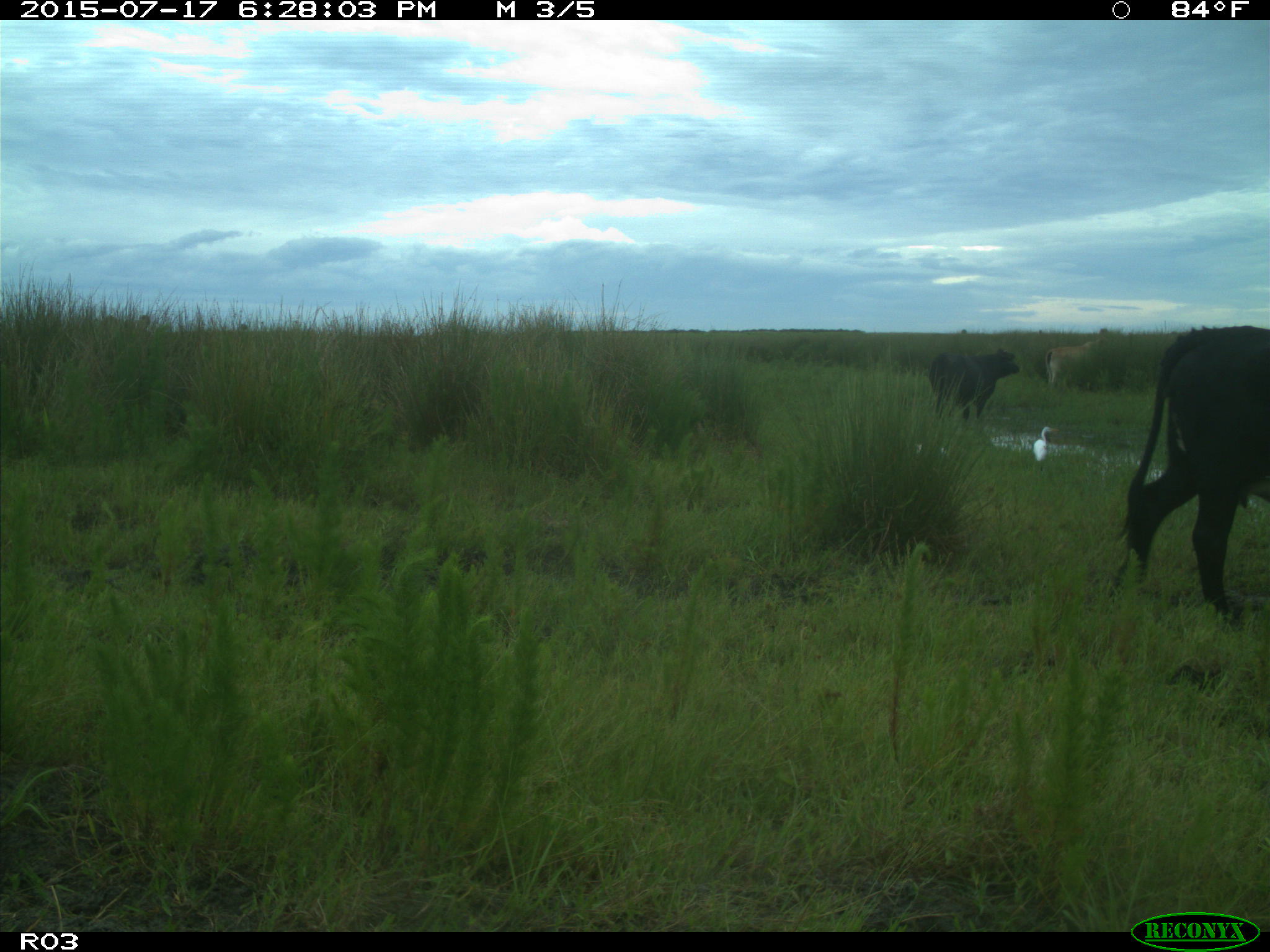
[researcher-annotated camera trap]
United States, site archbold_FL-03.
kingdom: Animalia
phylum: Chordata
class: Mammalia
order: Artiodactyla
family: Bovidae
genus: Bos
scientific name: Bos taurus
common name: domestic cow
Bos taurus (domestic cow).